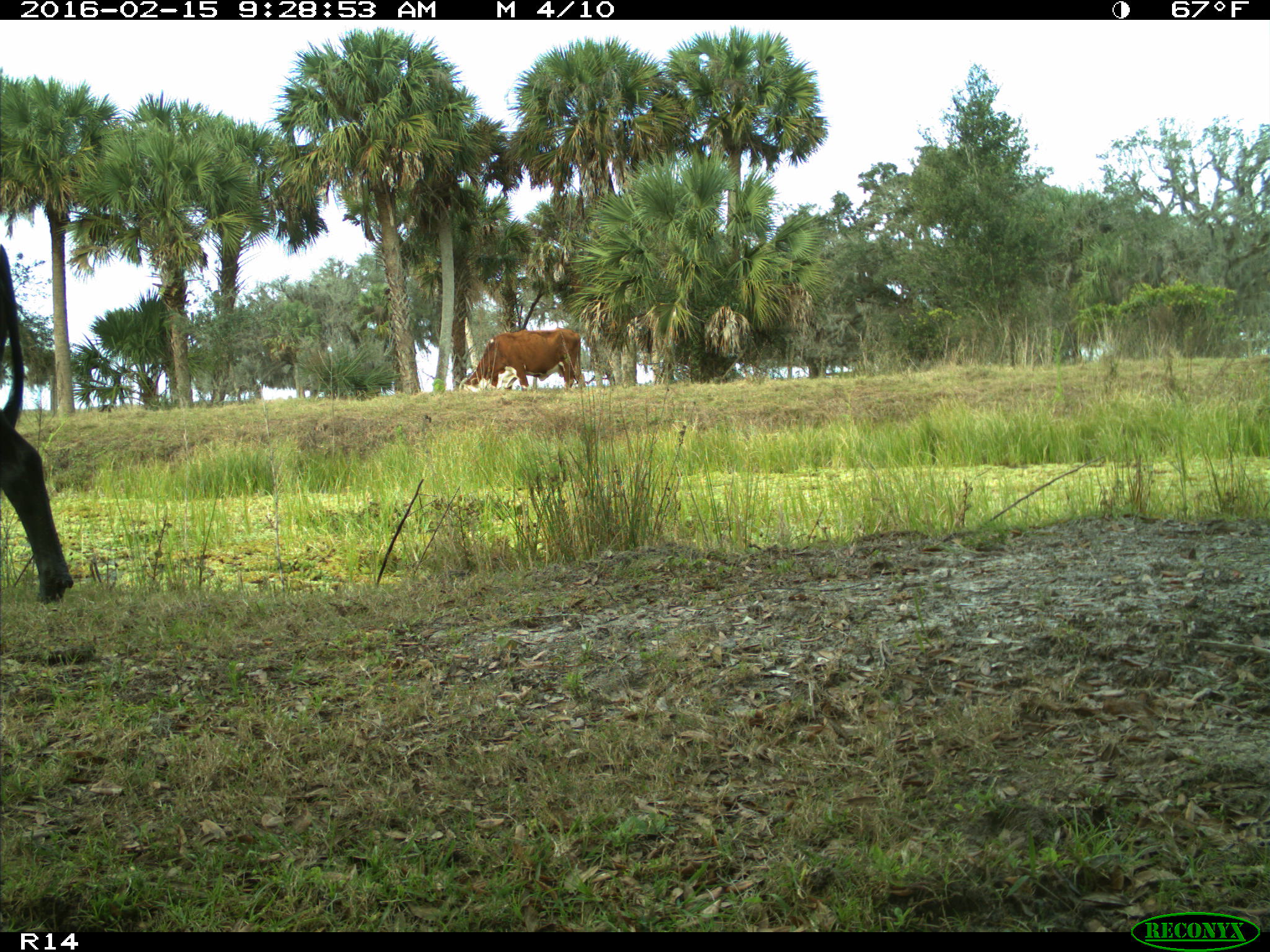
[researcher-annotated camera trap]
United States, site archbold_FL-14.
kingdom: Animalia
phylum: Chordata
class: Mammalia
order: Artiodactyla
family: Bovidae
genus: Bos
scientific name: Bos taurus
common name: domestic cow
Bos taurus (domestic cow).